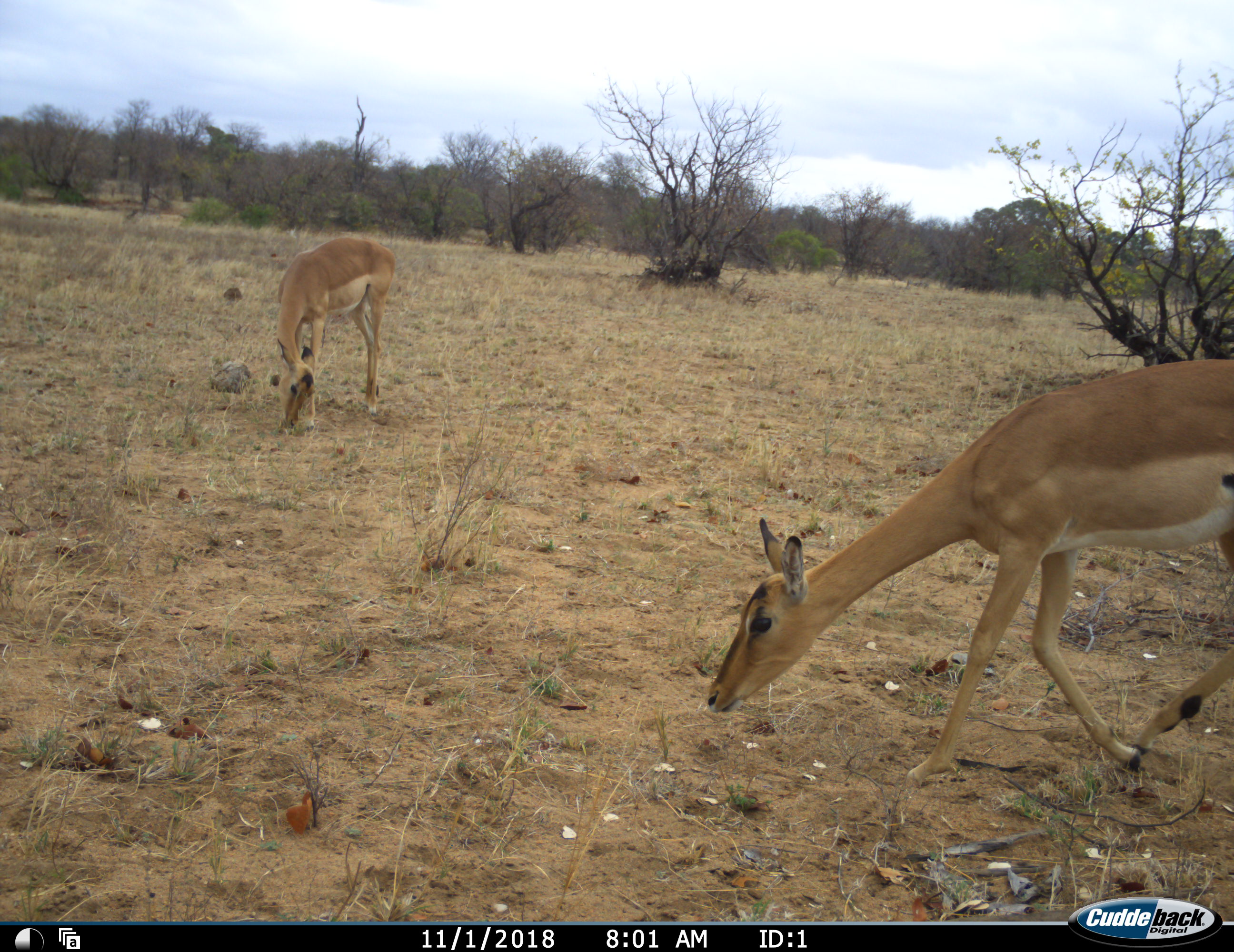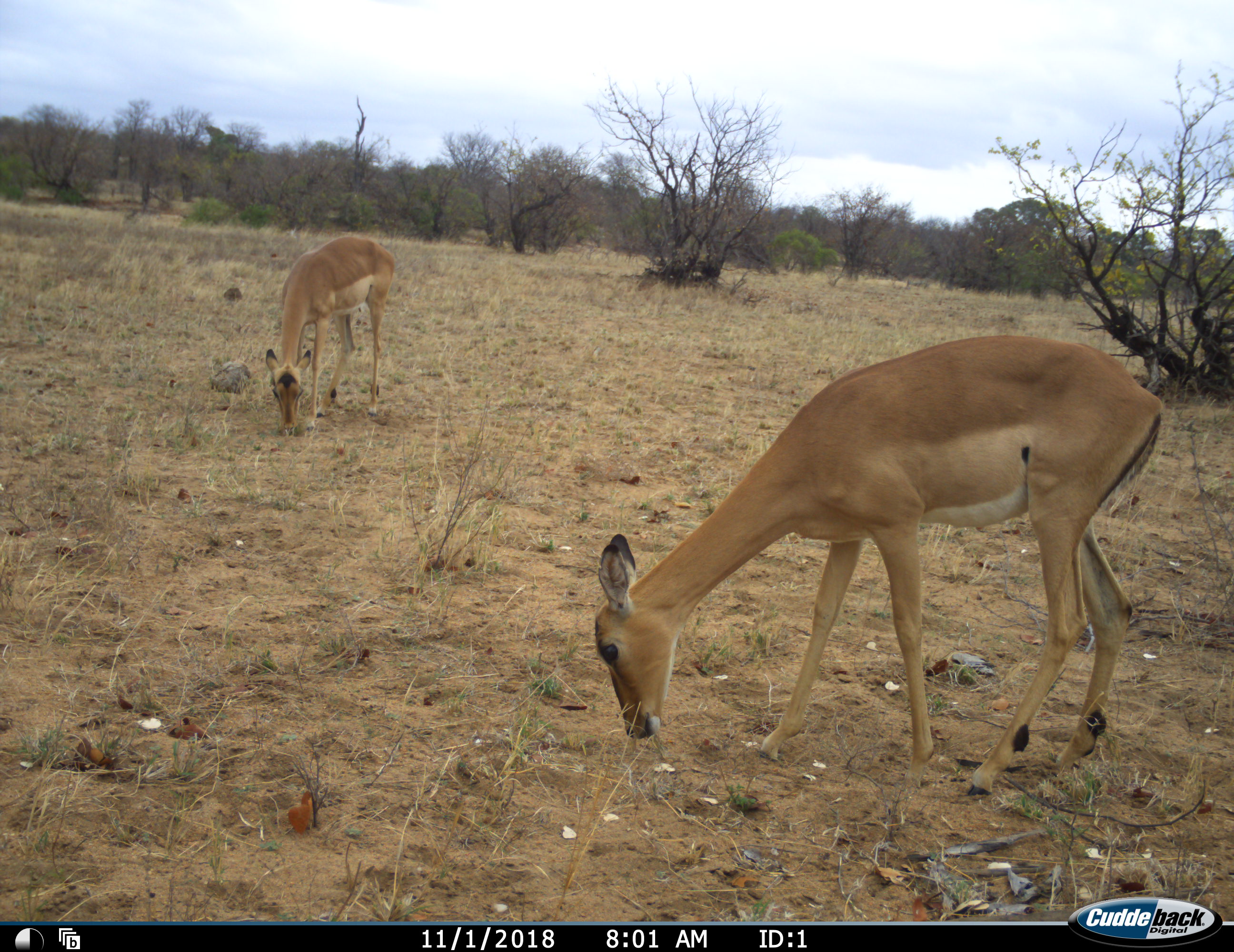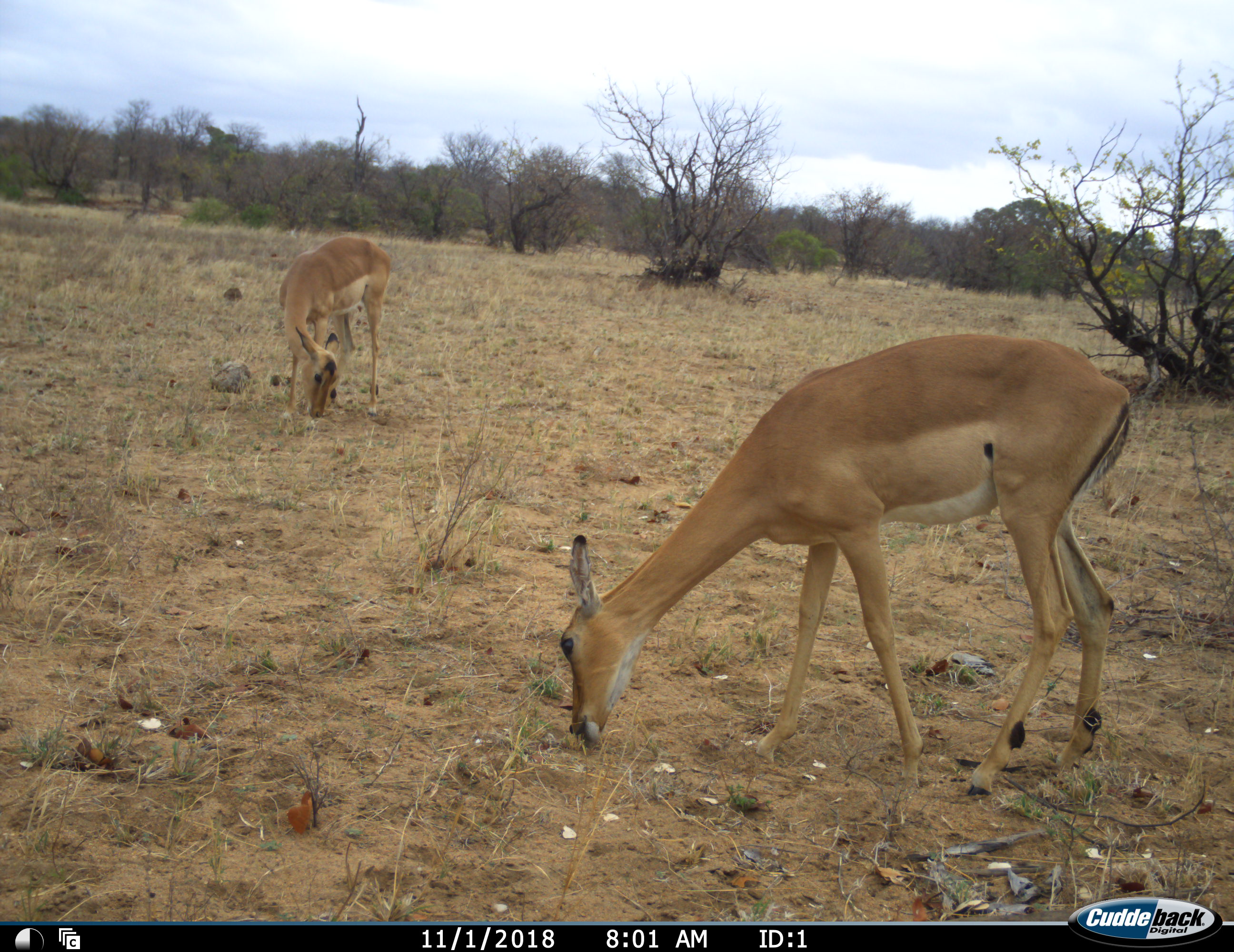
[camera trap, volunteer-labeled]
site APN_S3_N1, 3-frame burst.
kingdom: Animalia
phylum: Chordata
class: Mammalia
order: Artiodactyla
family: Bovidae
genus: Aepyceros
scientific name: Aepyceros melampus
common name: impala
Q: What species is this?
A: Impala (Aepyceros melampus).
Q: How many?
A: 2.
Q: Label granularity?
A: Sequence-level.